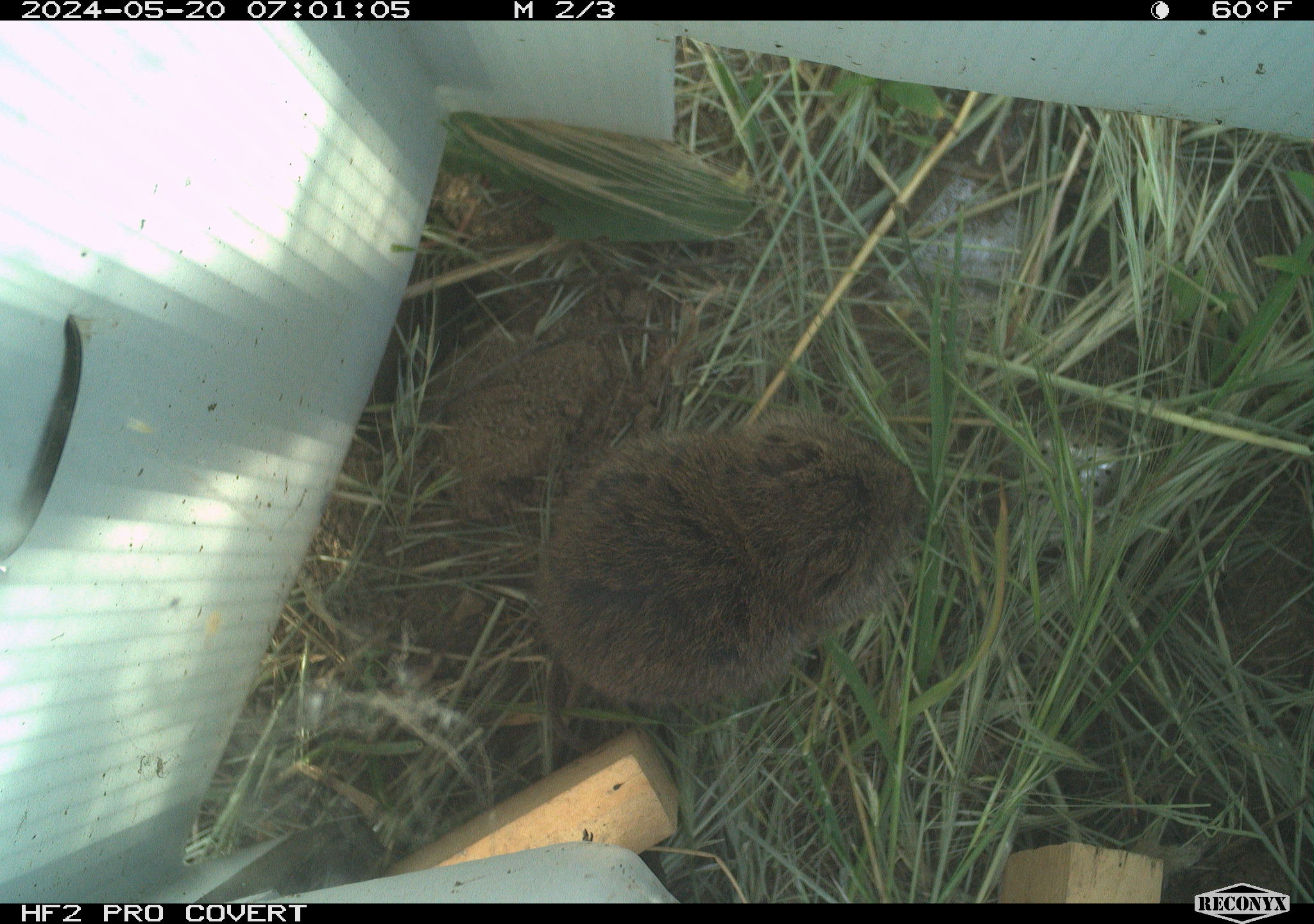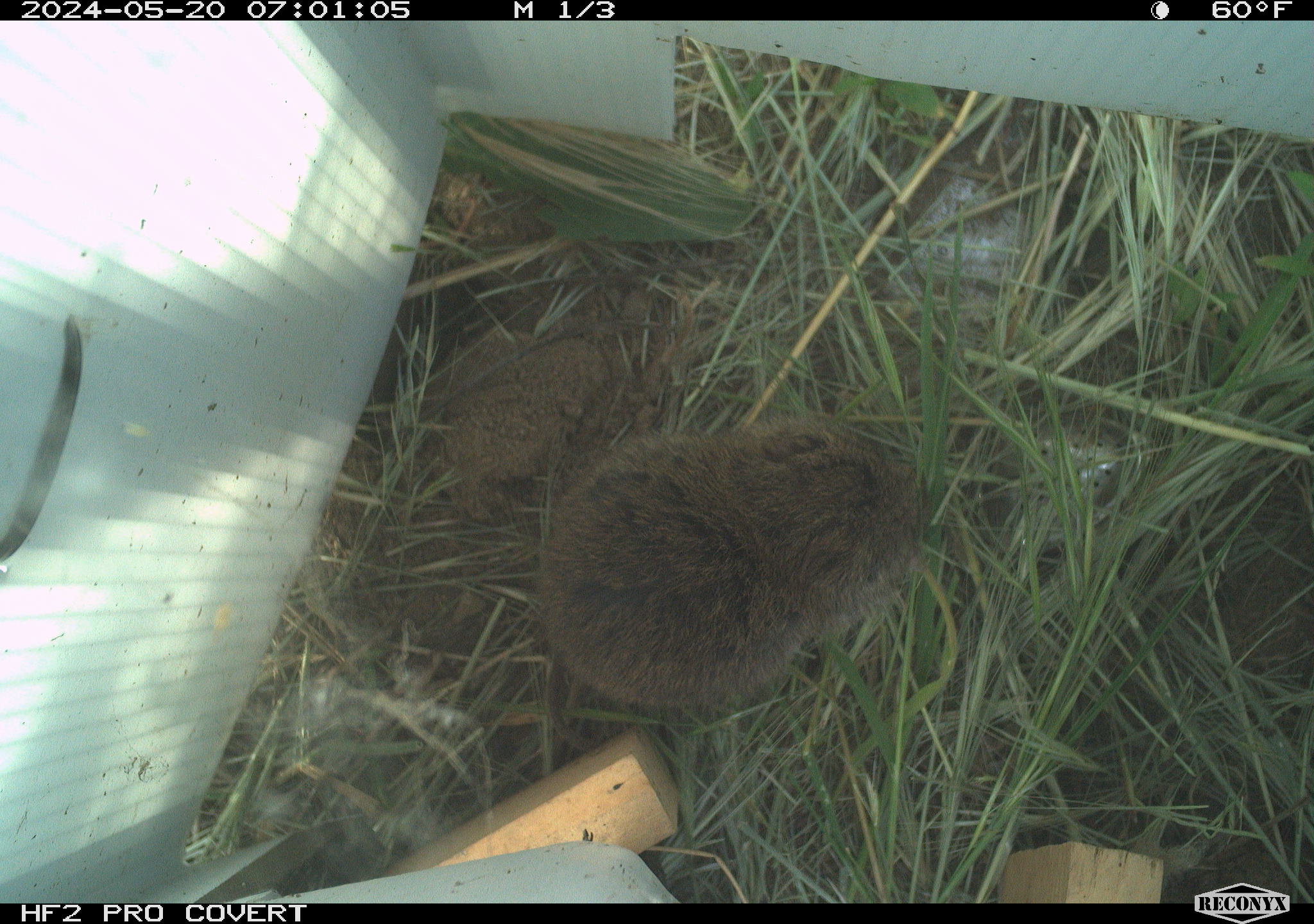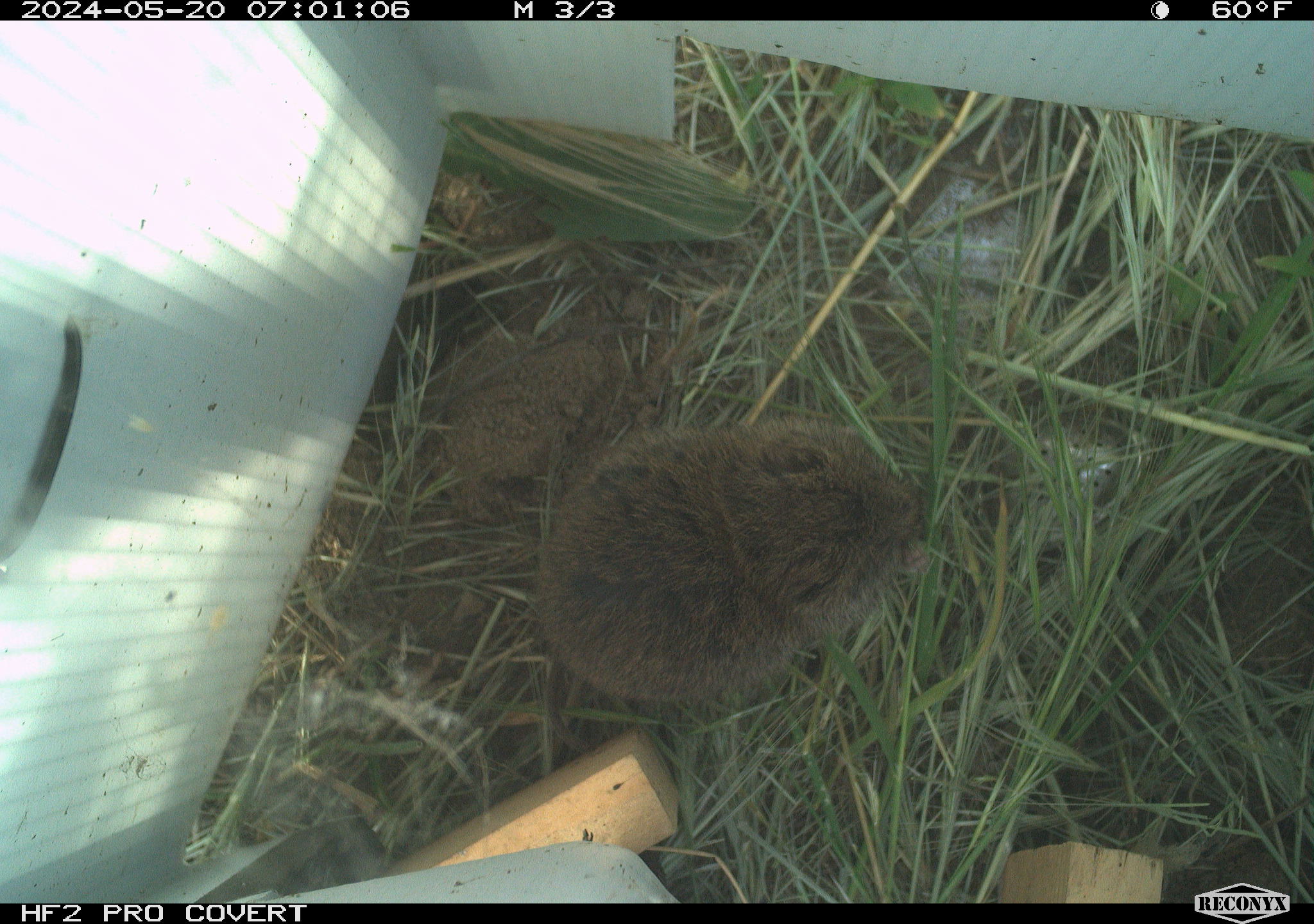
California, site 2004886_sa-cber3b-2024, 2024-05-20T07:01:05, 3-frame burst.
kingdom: Animalia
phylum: Chordata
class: Mammalia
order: Rodentia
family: Cricetidae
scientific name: Arvicolinae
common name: voles, lemmings, and muskrats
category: arvicolinae subfamily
Arvicolinae subfamily (voles, lemmings, and muskrats) (Arvicolinae).